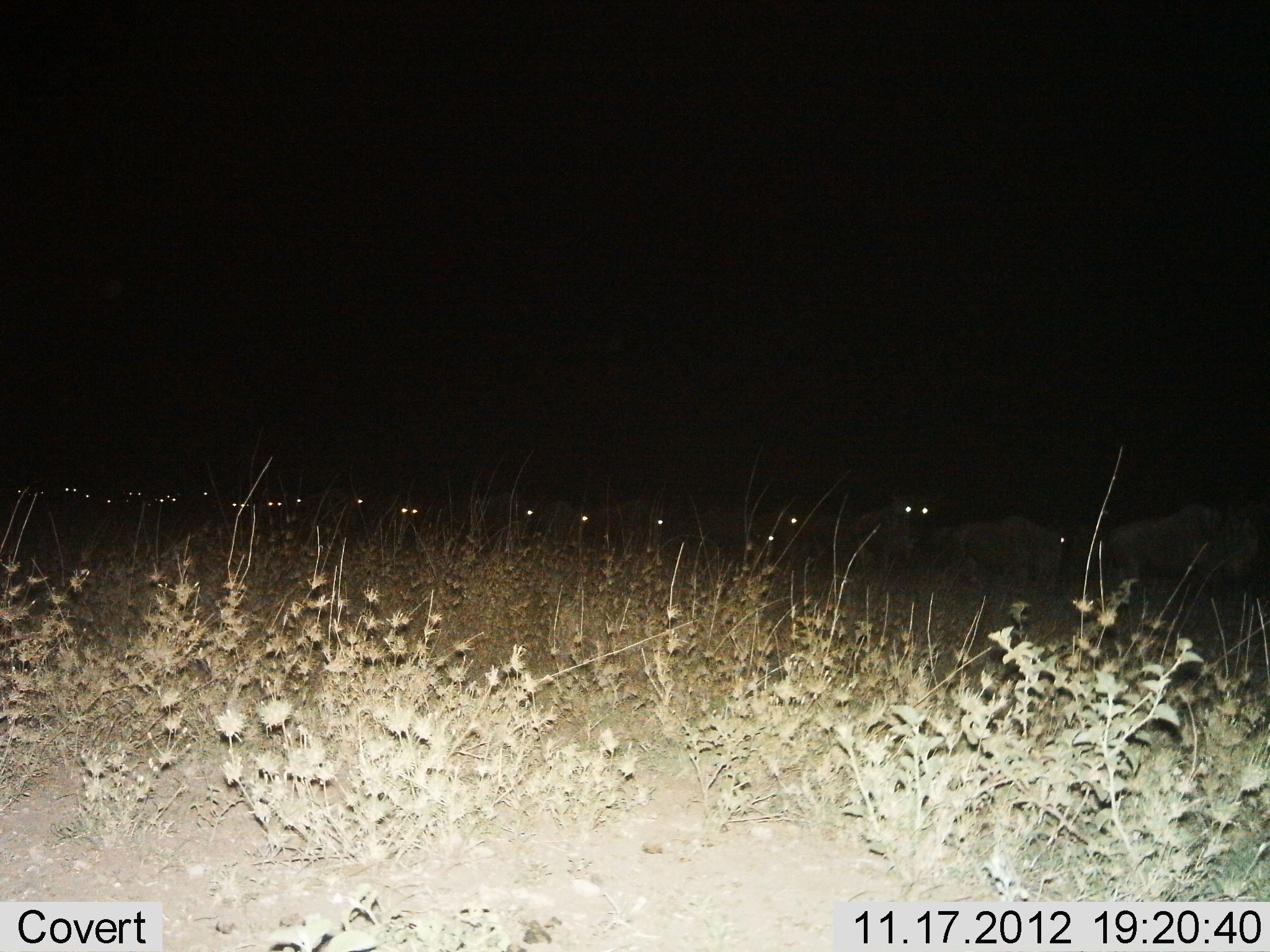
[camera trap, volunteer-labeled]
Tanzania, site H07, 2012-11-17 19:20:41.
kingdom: Animalia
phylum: Chordata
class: Mammalia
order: Artiodactyla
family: Bovidae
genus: Connochaetes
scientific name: Connochaetes taurinus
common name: blue wildebeest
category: wildebeest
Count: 11-50.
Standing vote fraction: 40%.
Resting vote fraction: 20%.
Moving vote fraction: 70%.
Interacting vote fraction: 0%.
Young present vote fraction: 0%.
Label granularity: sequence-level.